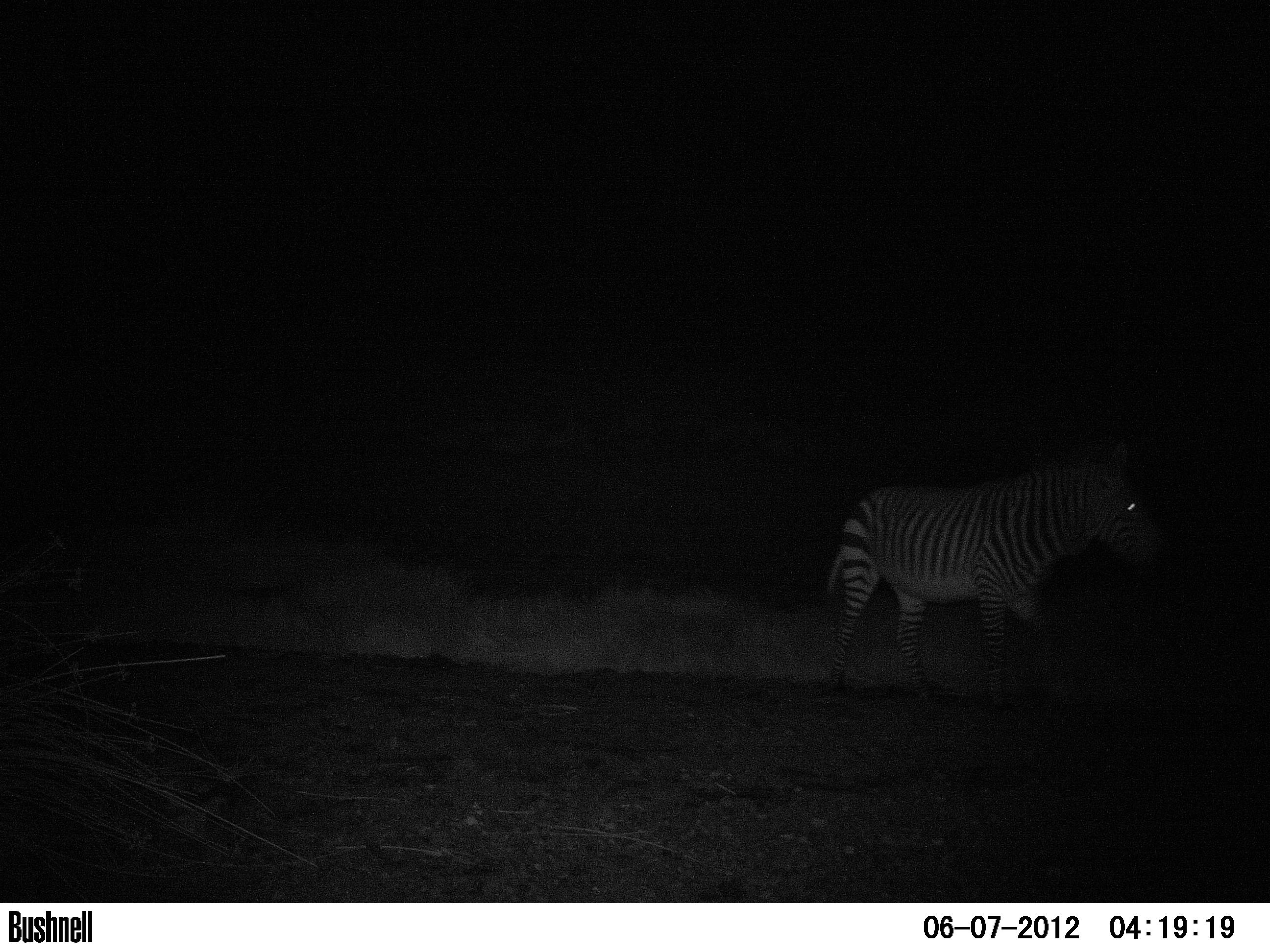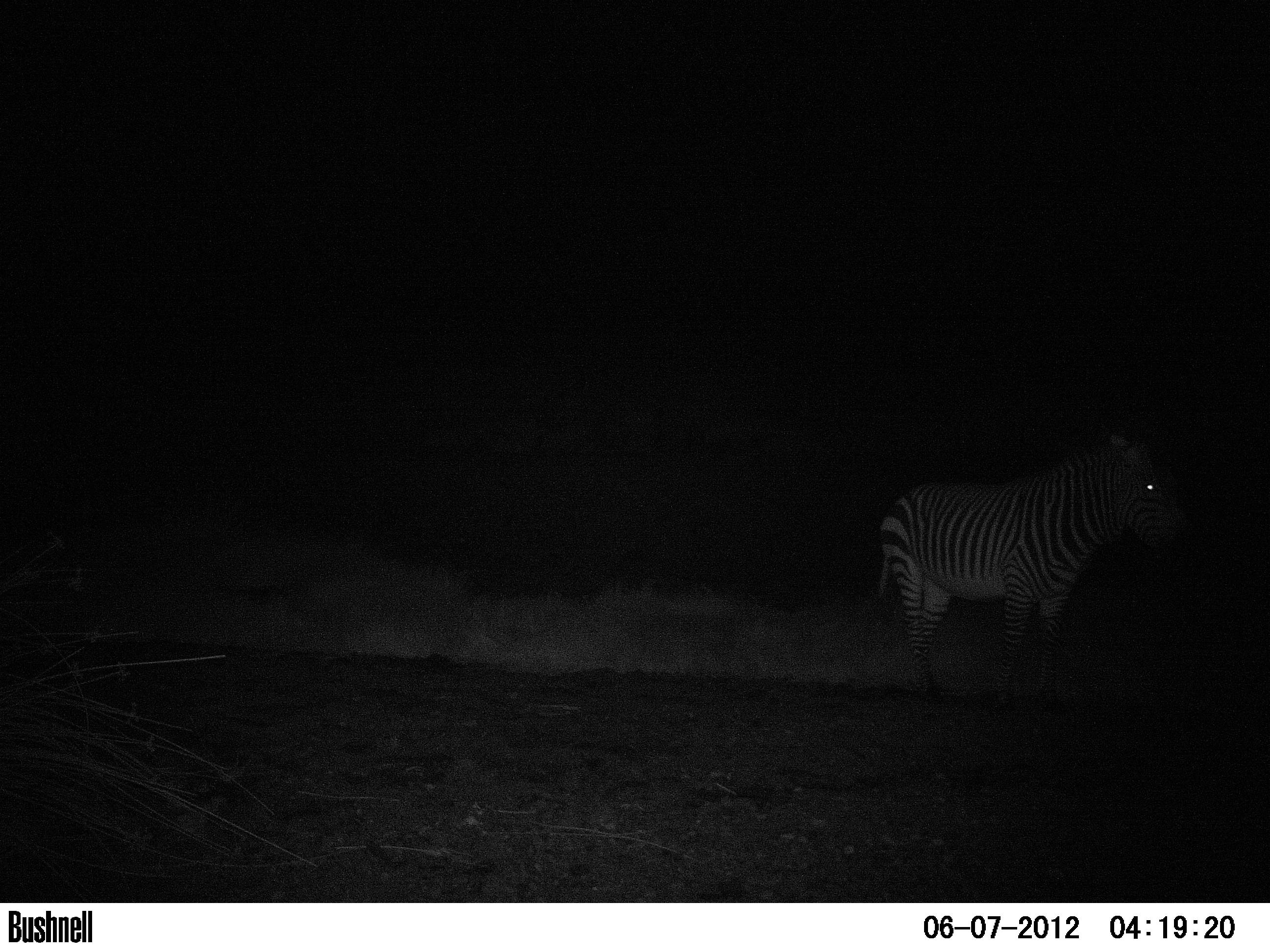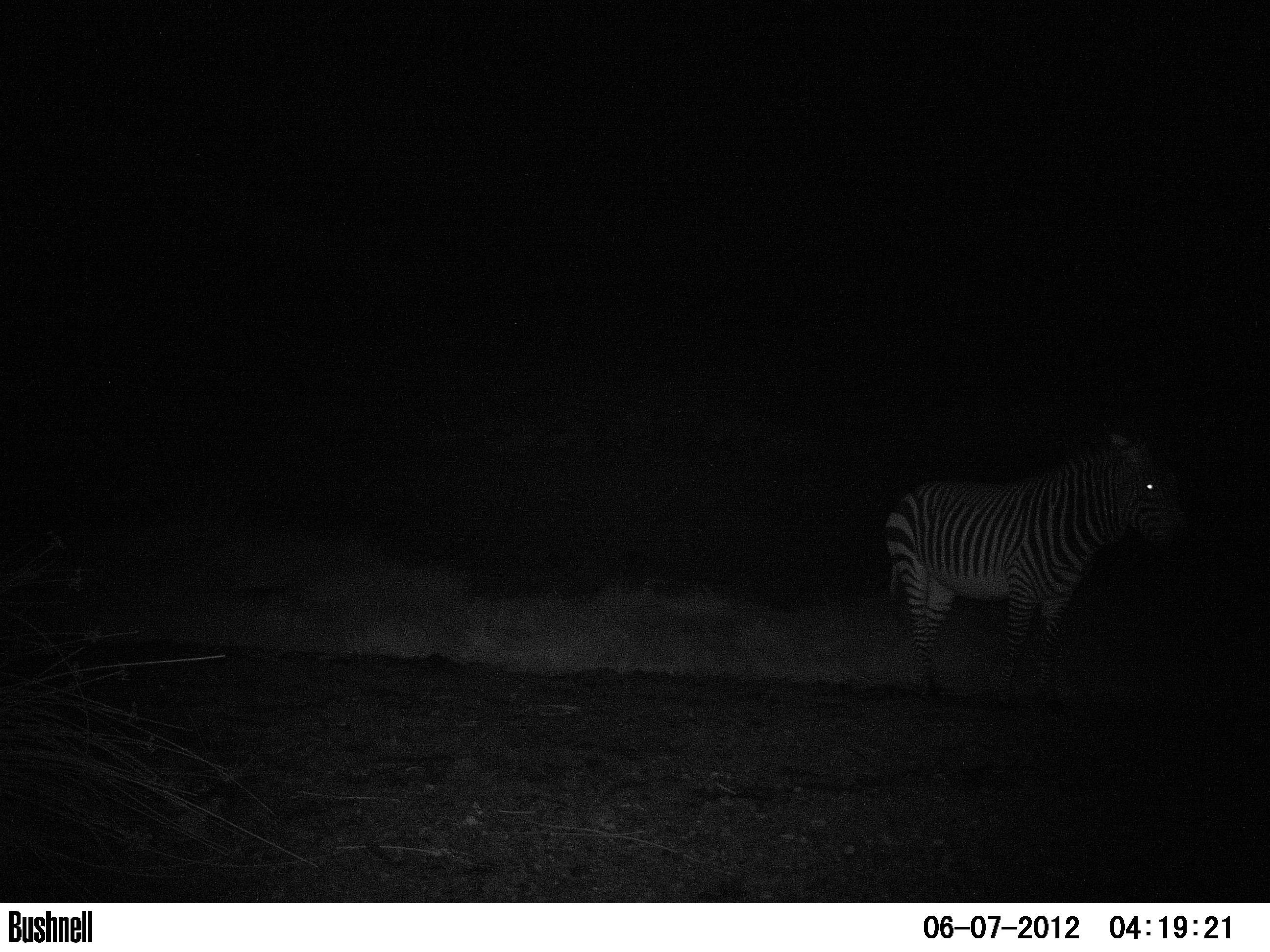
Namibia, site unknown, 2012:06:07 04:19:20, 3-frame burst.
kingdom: Animalia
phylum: Chordata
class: Mammalia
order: Perissodactyla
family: Equidae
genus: Equus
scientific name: Equus zebra hartmannae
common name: hartmann's mountain zebra